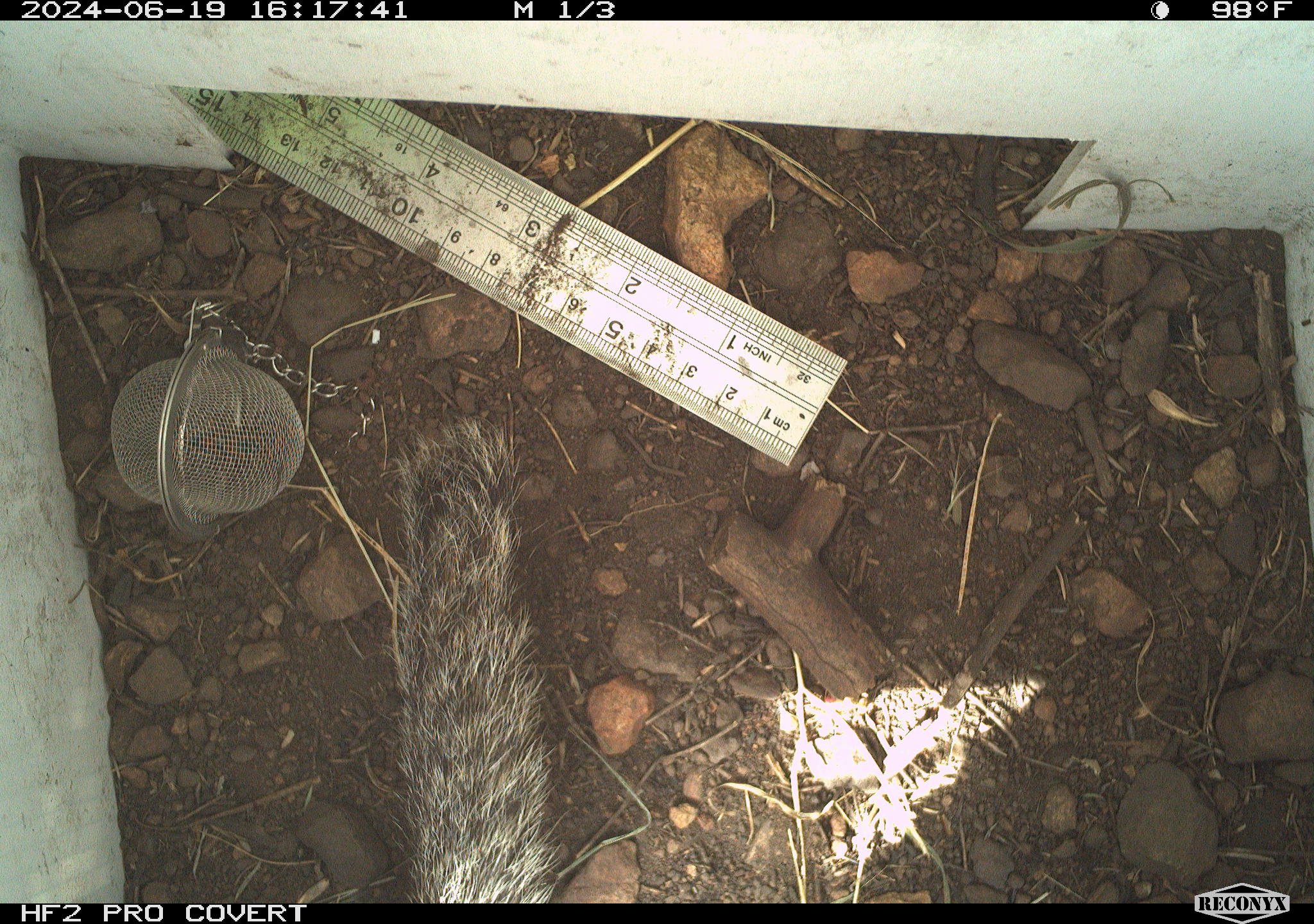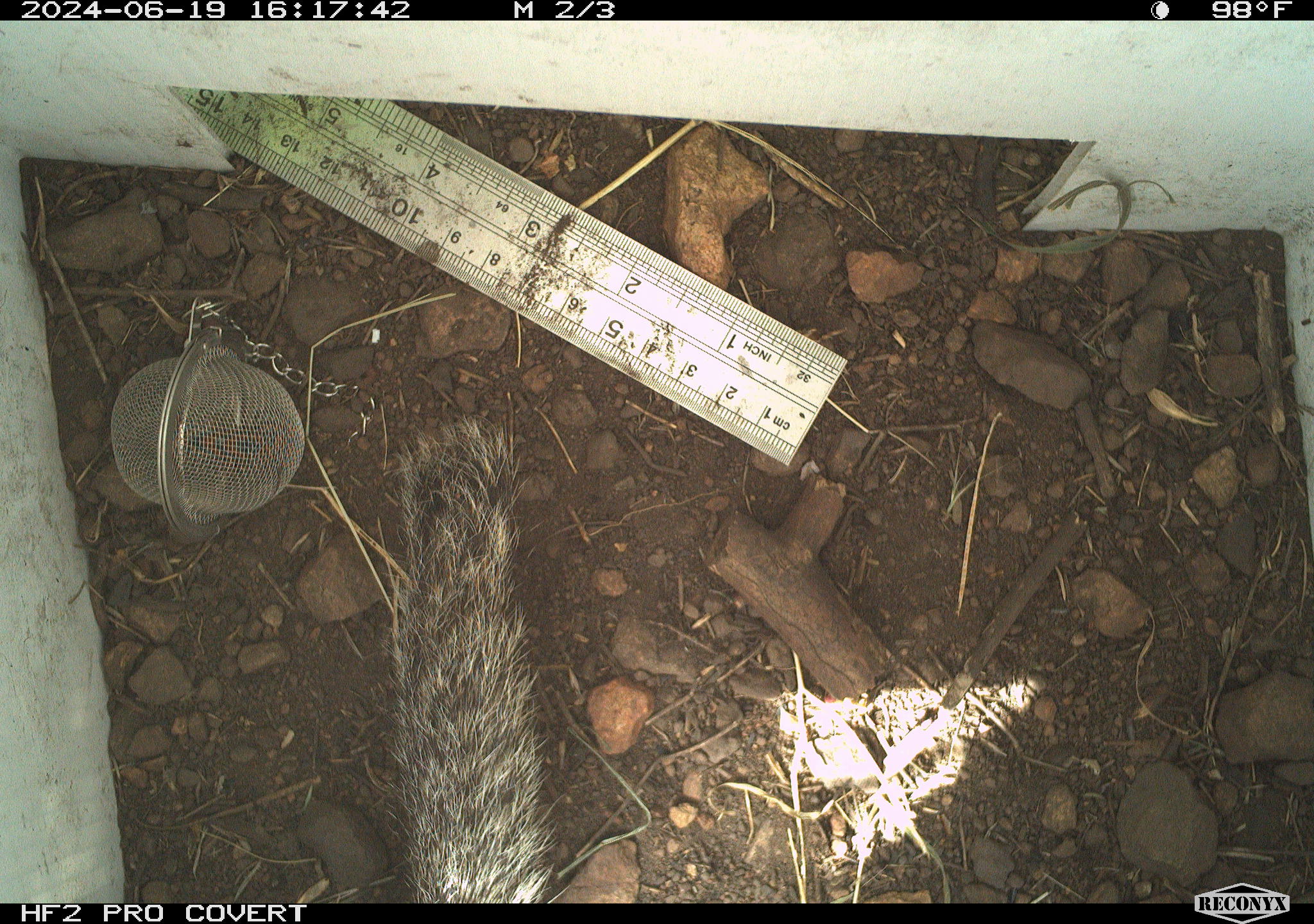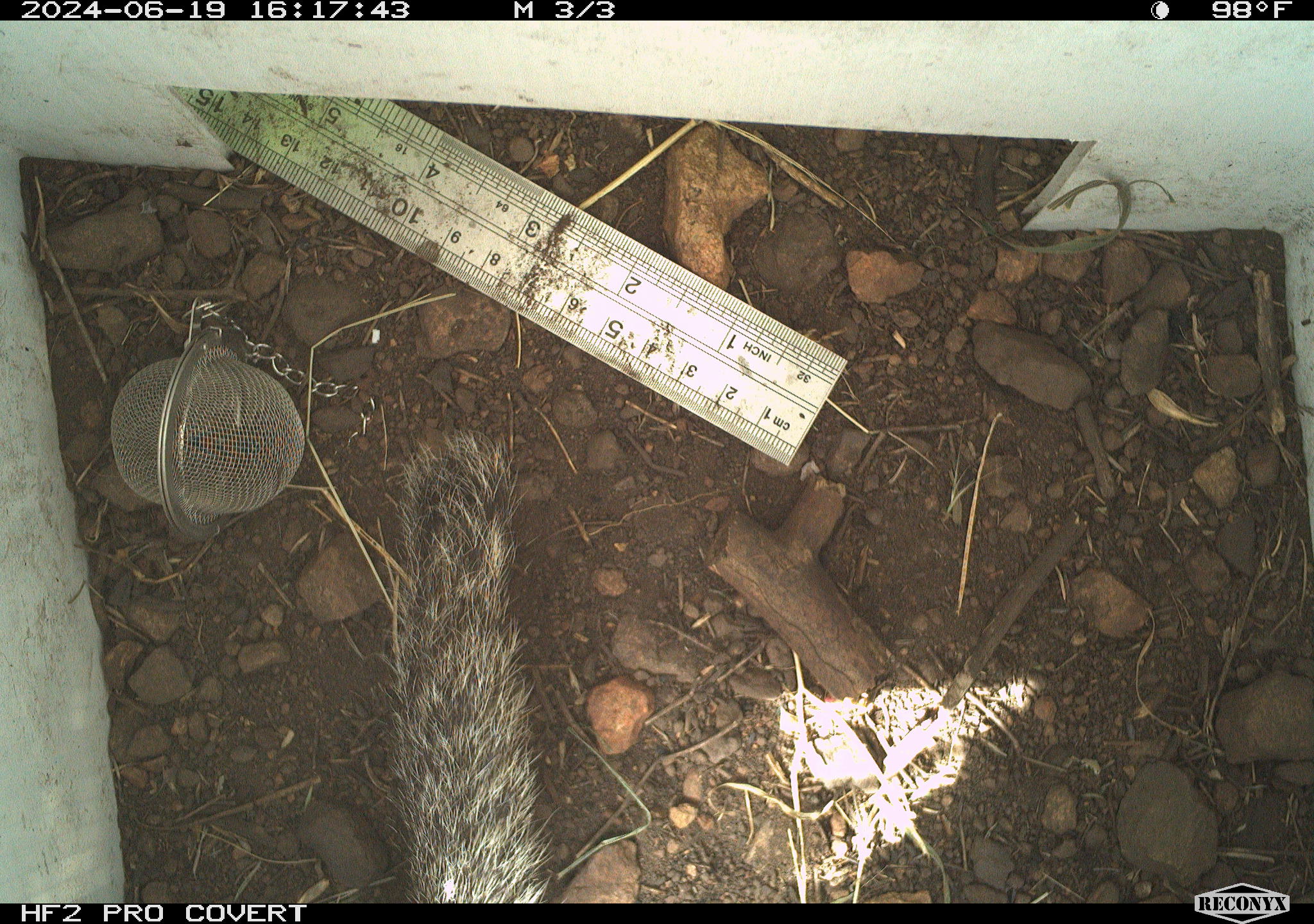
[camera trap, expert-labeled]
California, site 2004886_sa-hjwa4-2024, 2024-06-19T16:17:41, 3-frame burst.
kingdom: Animalia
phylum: Chordata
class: Mammalia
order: Rodentia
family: Sciuridae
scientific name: Sciuridae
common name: squirrels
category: sciuridae family